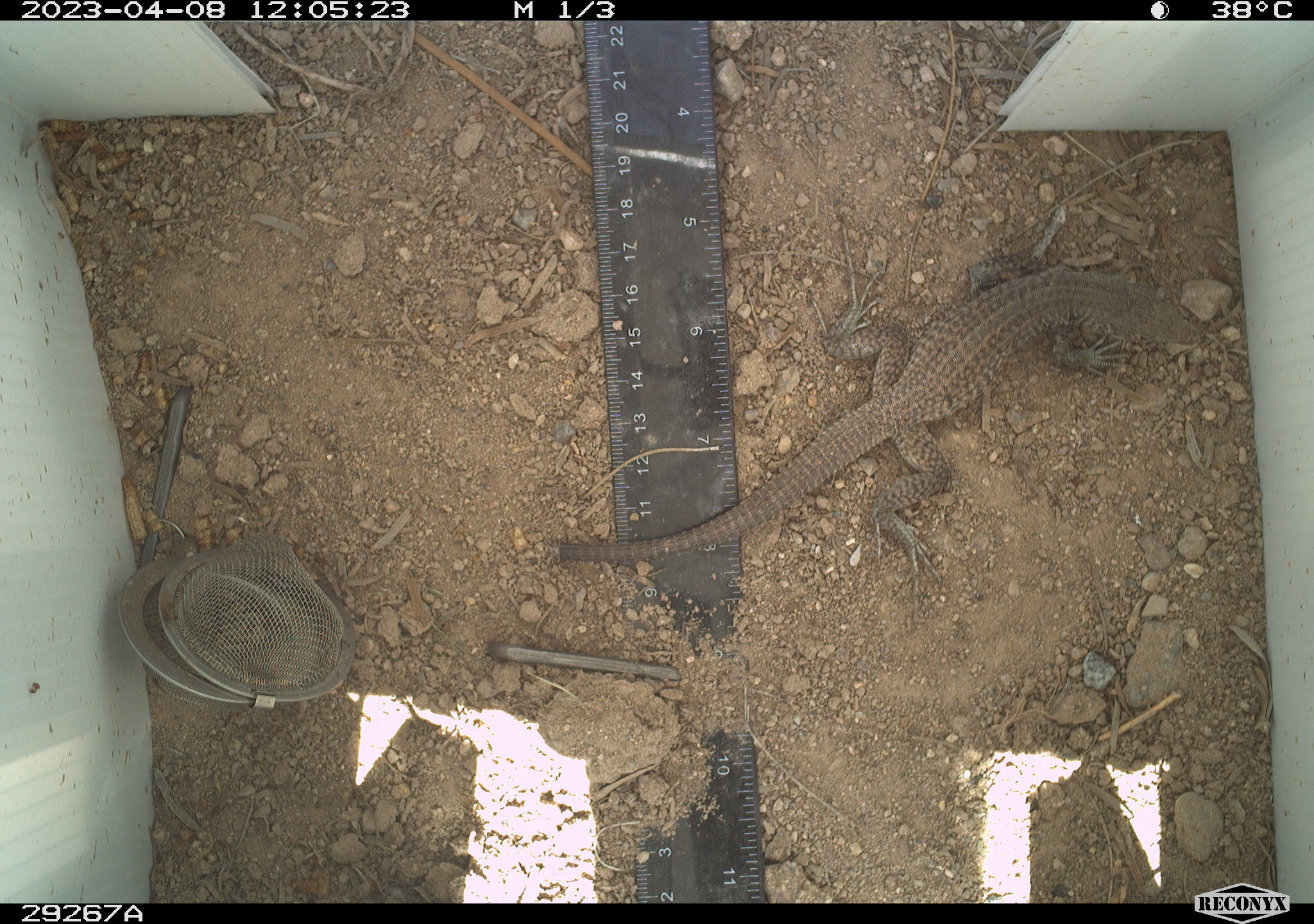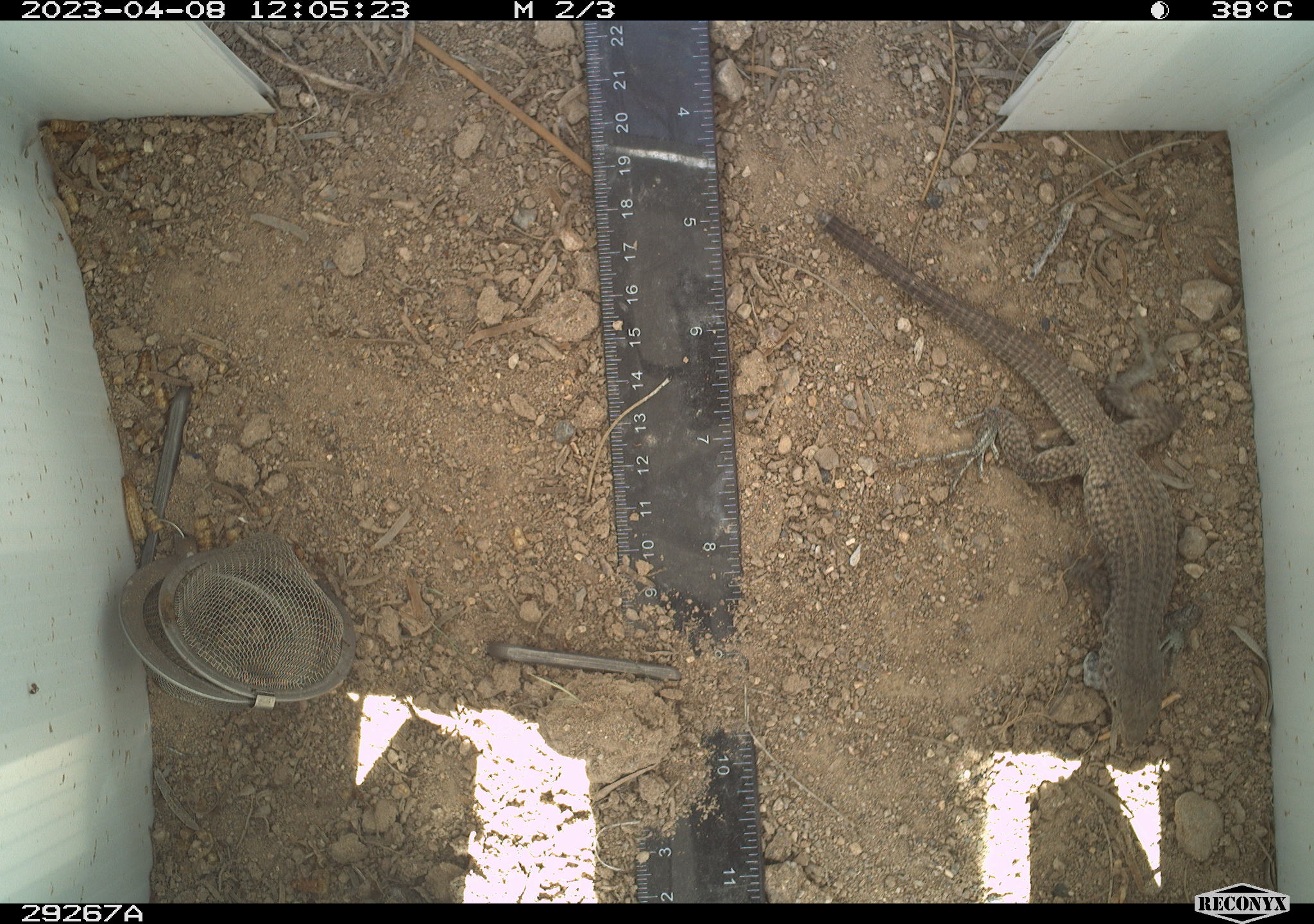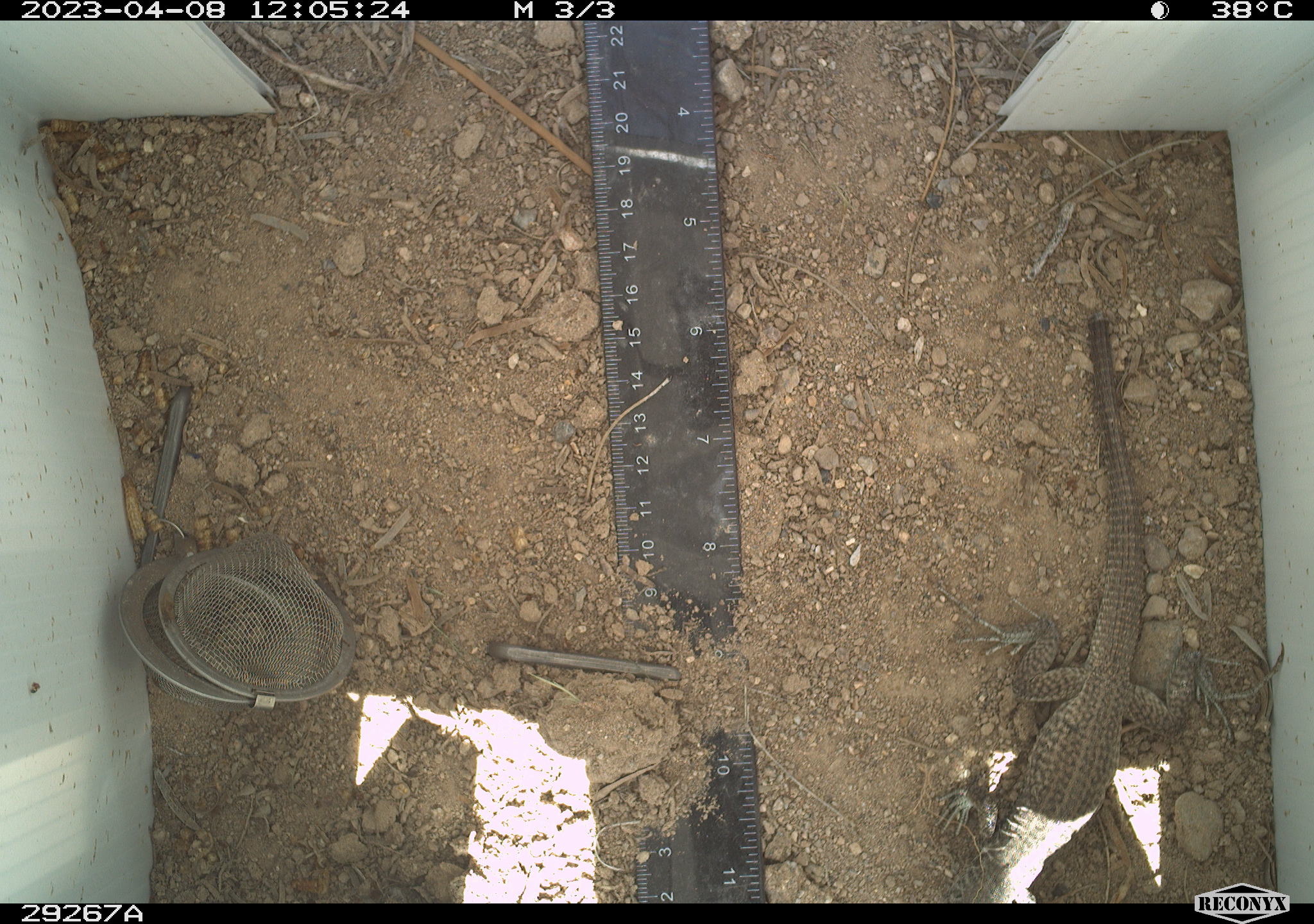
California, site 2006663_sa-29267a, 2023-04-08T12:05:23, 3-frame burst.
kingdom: Animalia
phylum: Chordata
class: Reptilia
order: Squamata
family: Teiidae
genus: Aspidoscelis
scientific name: Aspidoscelis tigris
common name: western whiptail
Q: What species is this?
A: Western whiptail (Aspidoscelis tigris).